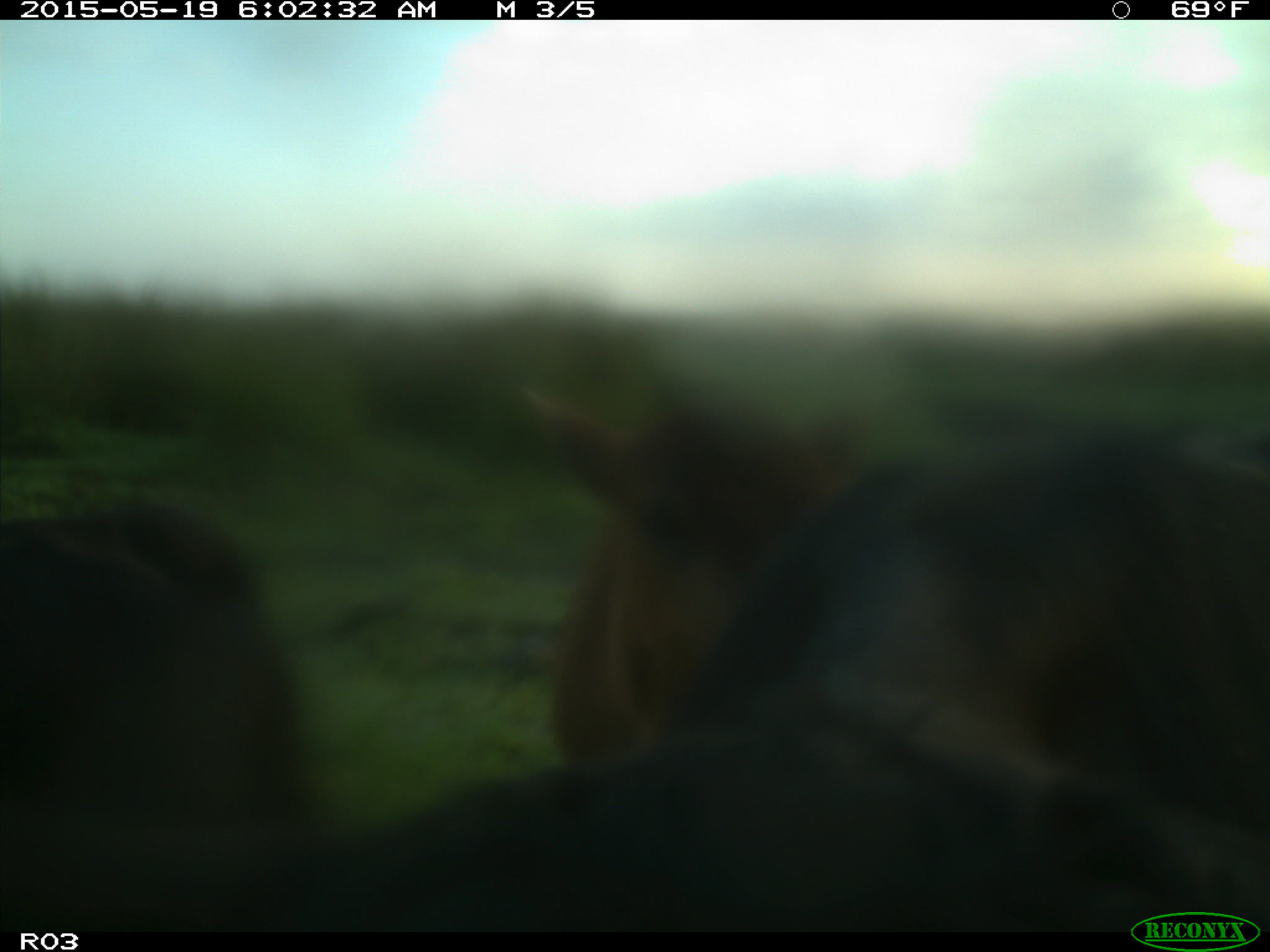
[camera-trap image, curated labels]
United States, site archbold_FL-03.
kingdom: Animalia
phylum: Chordata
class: Mammalia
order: Artiodactyla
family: Bovidae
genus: Bos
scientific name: Bos taurus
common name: domestic cow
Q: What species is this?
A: Bos taurus (domestic cow).